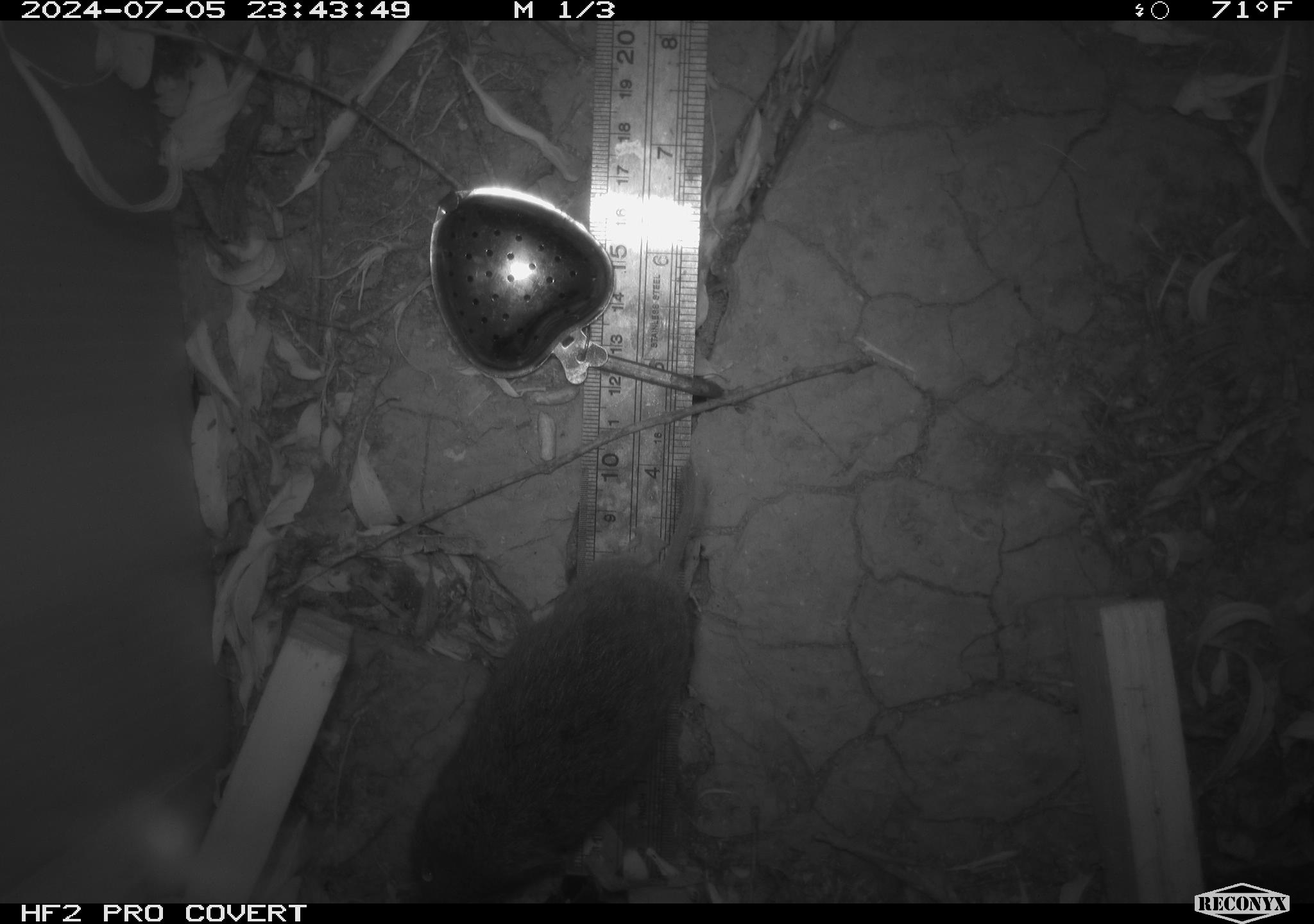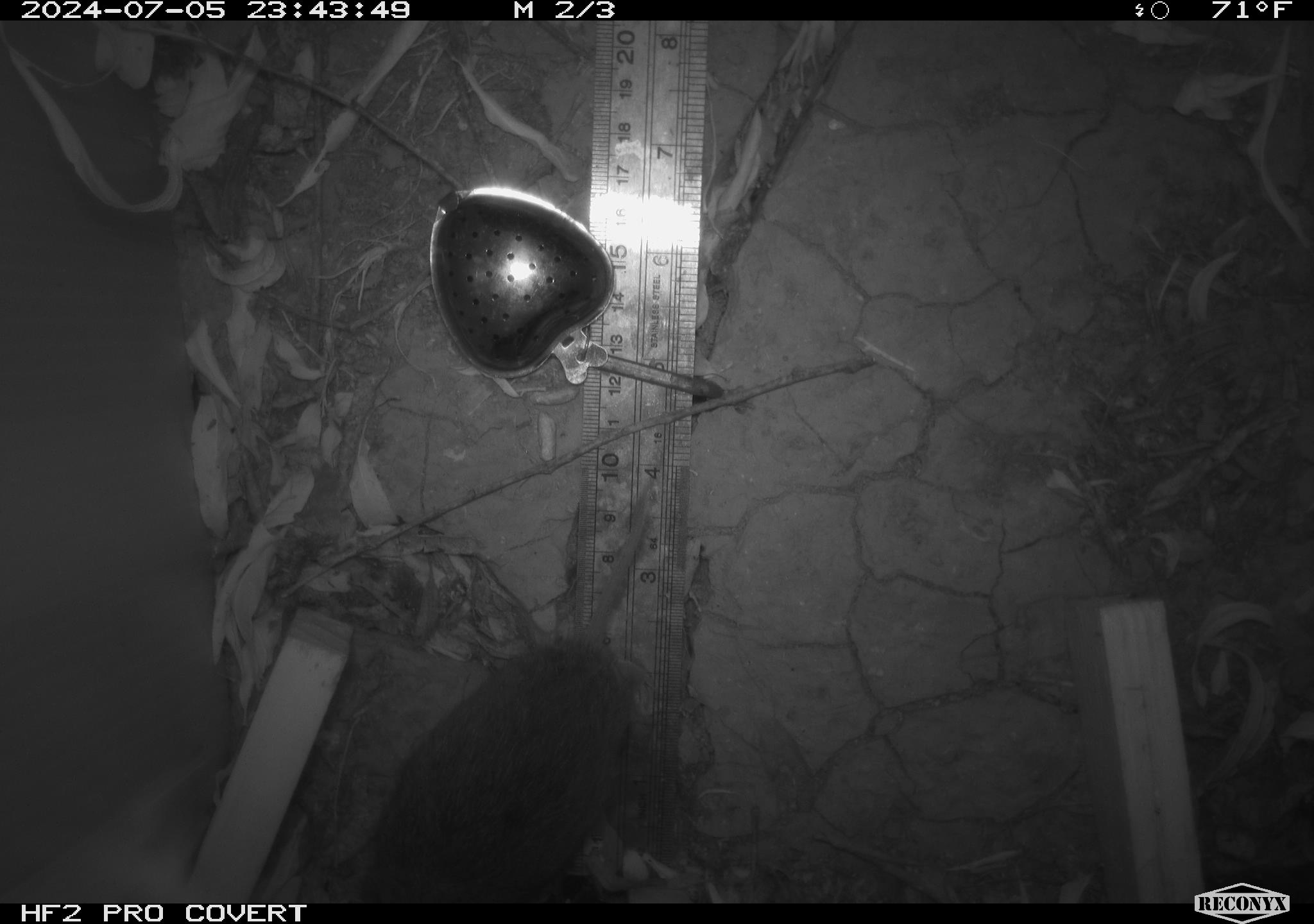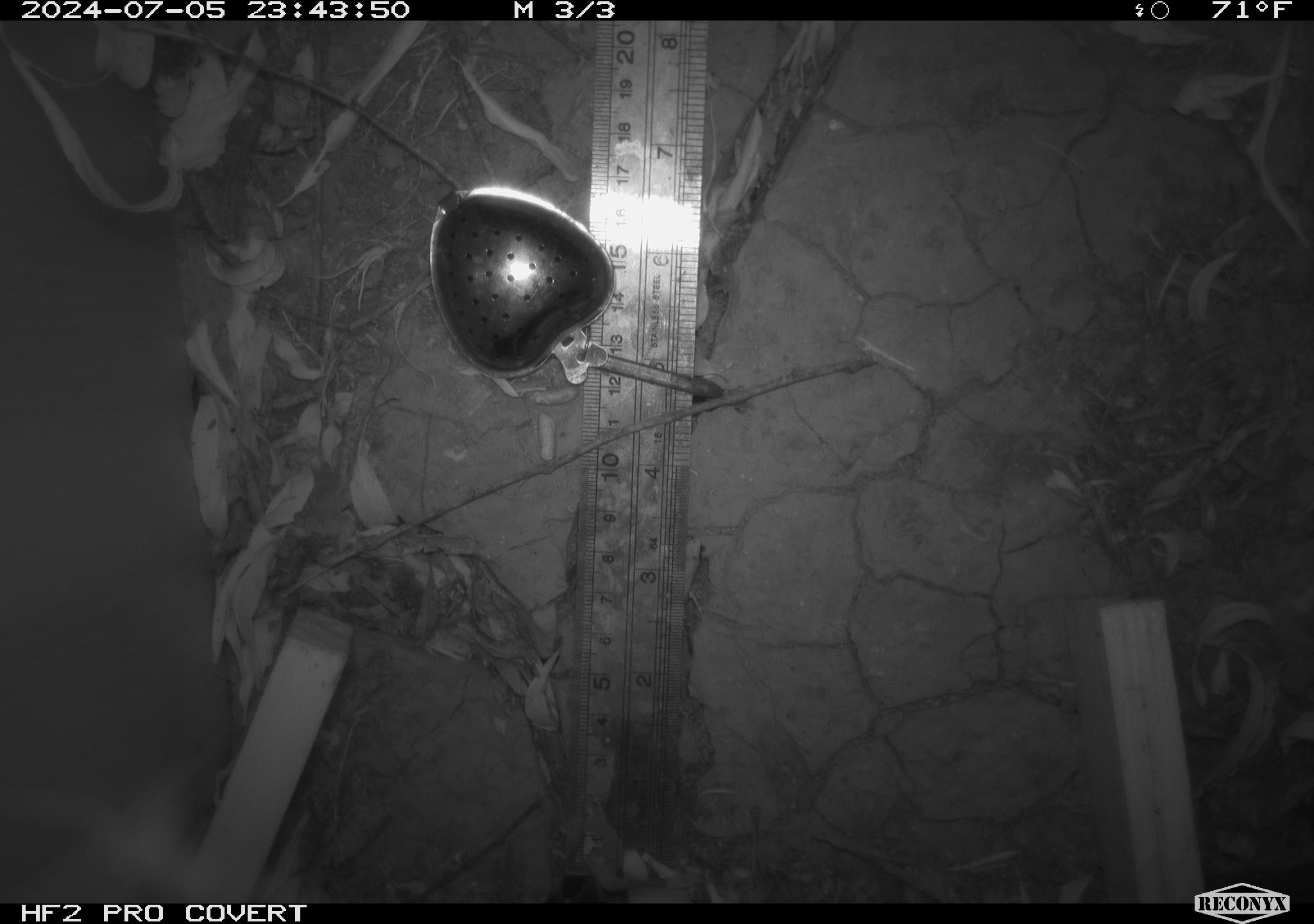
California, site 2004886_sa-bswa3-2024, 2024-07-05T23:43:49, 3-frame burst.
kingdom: Animalia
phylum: Chordata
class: Mammalia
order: Rodentia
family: Cricetidae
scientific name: Arvicolinae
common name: voles, lemmings, and muskrats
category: arvicolinae subfamily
Arvicolinae subfamily (voles, lemmings, and muskrats) (Arvicolinae).